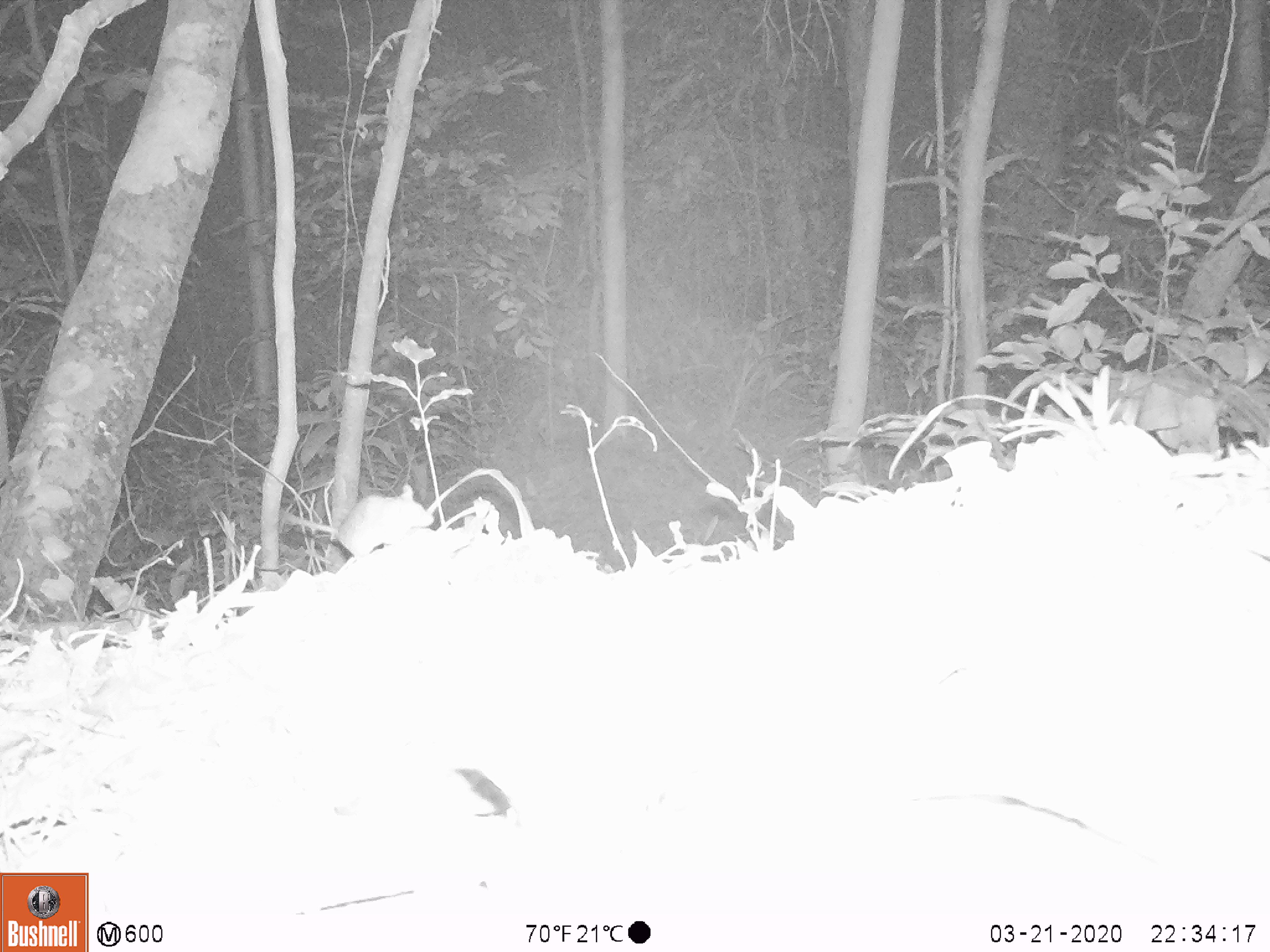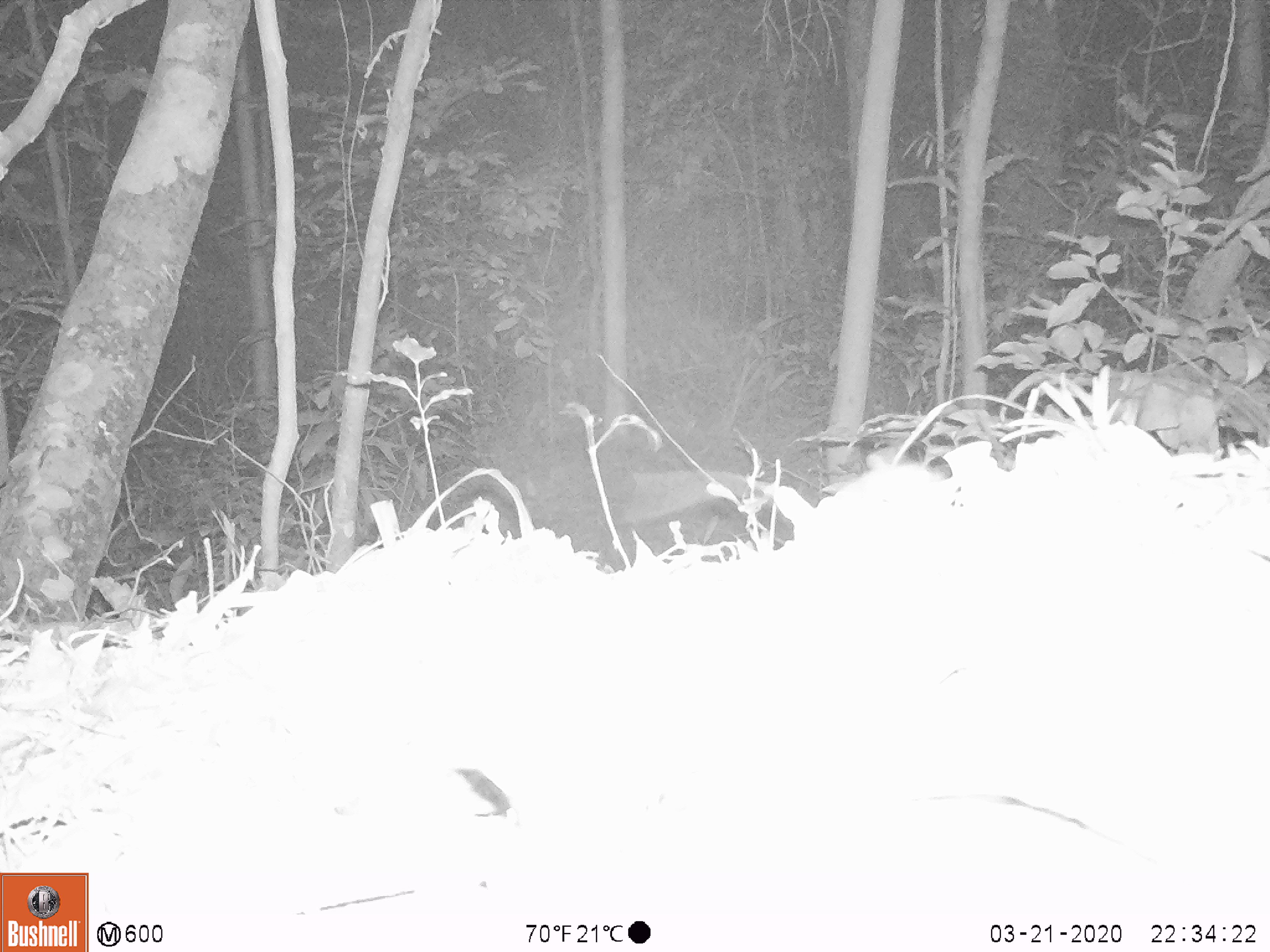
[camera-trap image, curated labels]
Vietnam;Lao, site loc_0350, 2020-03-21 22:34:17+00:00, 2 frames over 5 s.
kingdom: Animalia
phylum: Chordata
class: Mammalia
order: Rodentia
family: Muridae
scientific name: Muridae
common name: old-world mice and rats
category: unidentified murid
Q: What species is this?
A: Unidentified murid (old-world mice and rats) (Muridae).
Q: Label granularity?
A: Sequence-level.